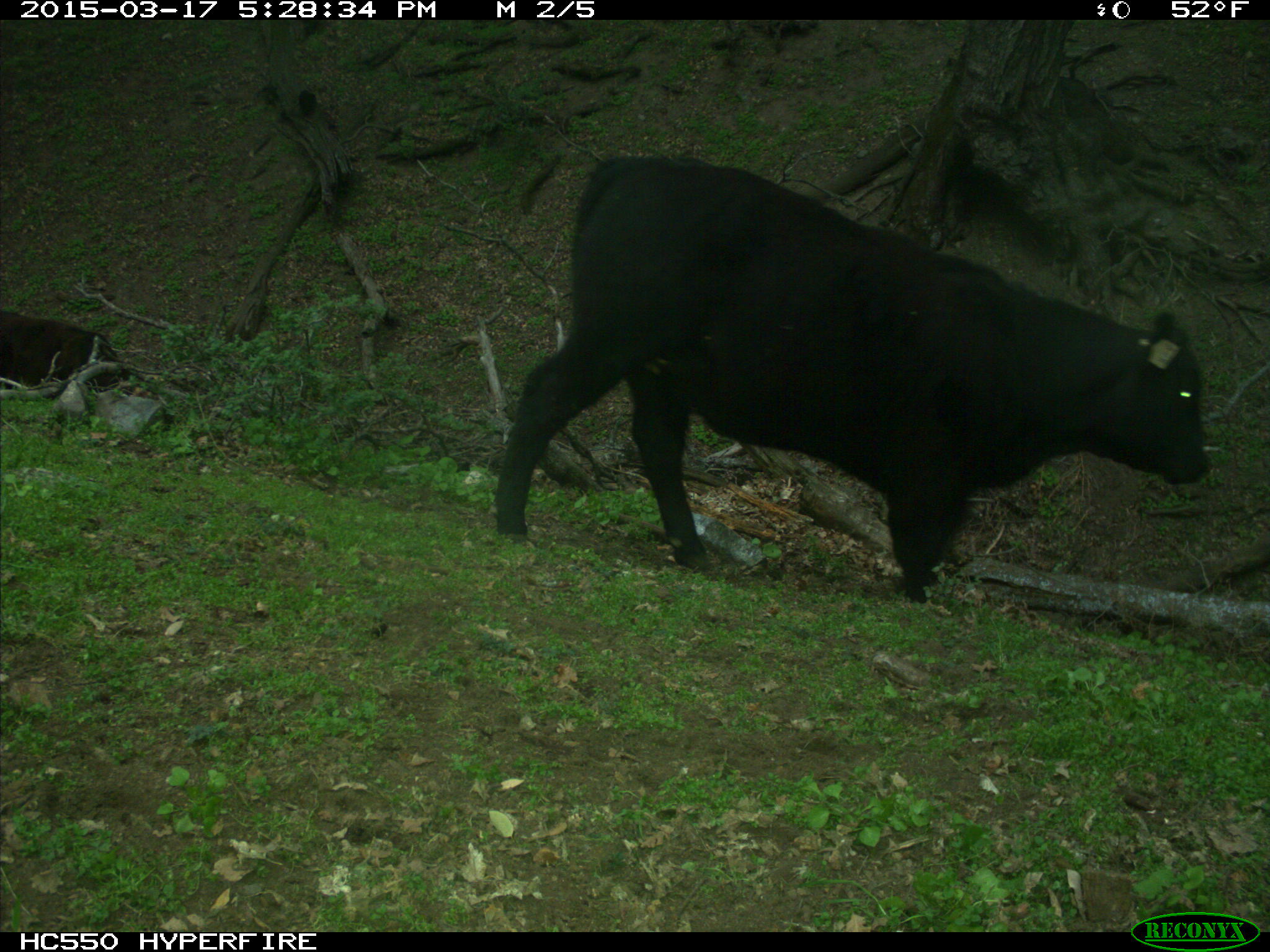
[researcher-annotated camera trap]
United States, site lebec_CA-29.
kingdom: Animalia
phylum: Chordata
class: Mammalia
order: Artiodactyla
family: Bovidae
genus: Bos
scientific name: Bos taurus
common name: domestic cow